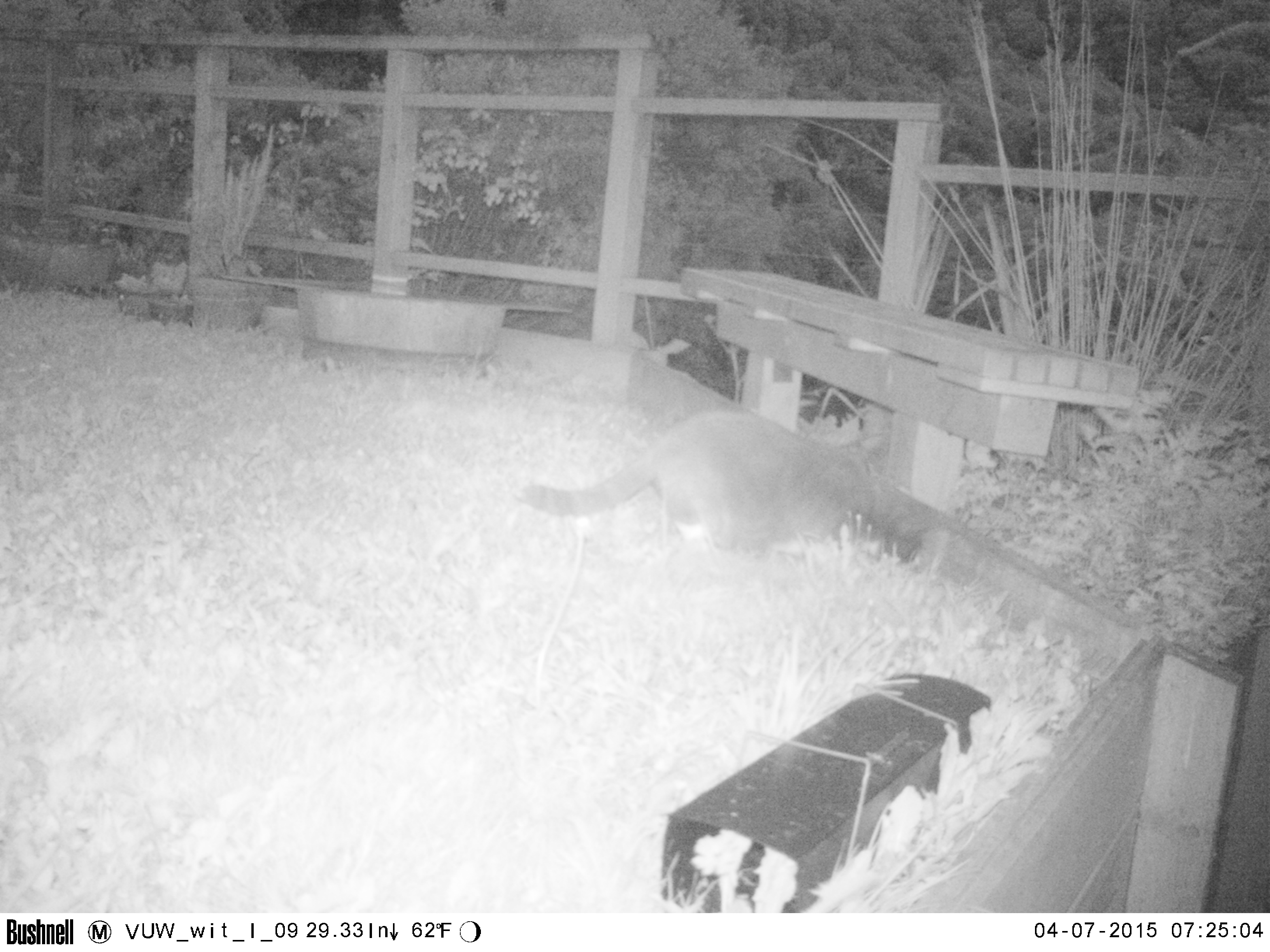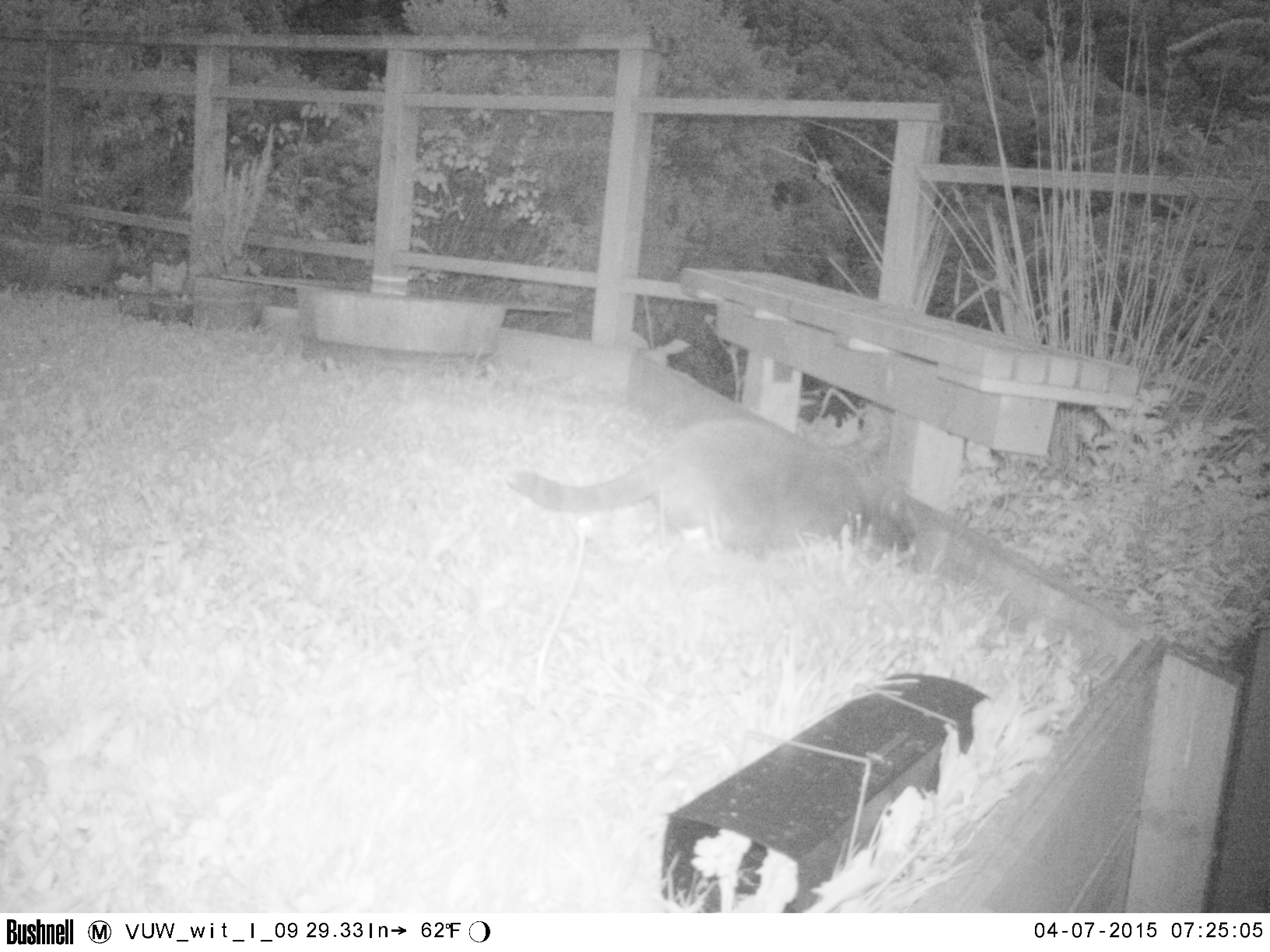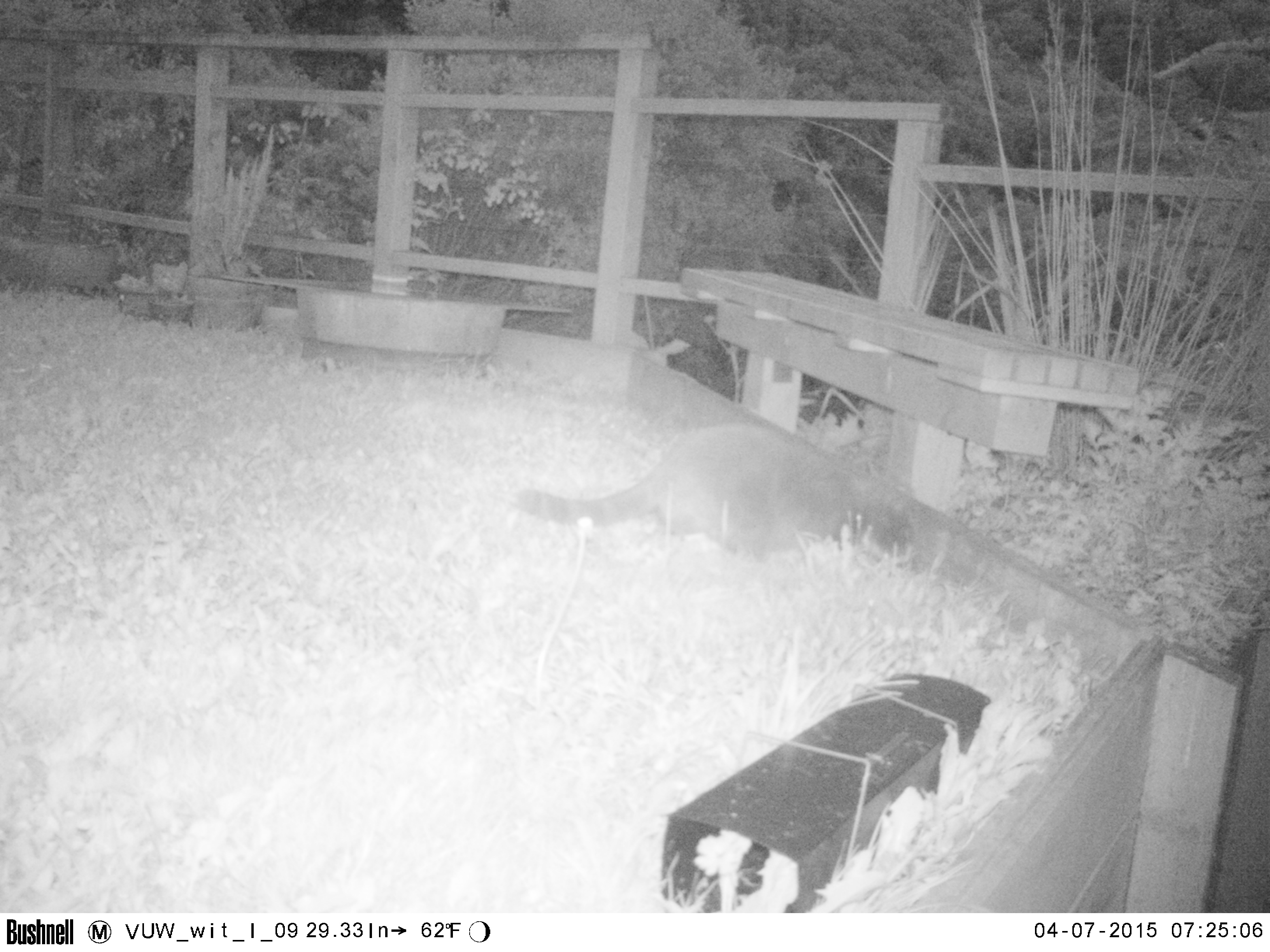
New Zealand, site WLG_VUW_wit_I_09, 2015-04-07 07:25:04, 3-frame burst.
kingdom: Animalia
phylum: Chordata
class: Mammalia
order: Carnivora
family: Felidae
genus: Felis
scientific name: Felis catus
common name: domestic cat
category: cat